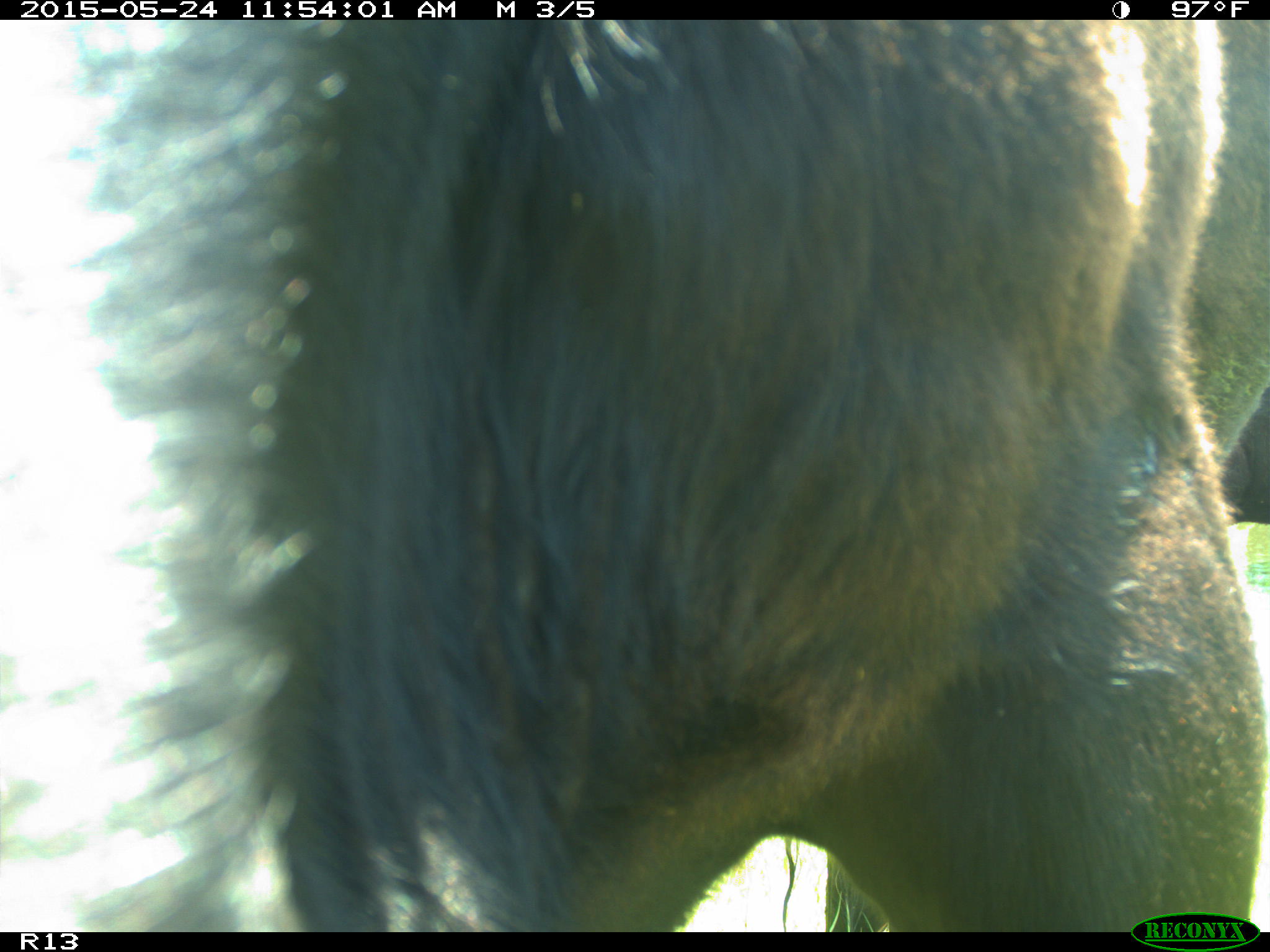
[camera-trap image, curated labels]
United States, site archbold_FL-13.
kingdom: Animalia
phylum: Chordata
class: Mammalia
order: Artiodactyla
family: Bovidae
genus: Bos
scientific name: Bos taurus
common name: domestic cow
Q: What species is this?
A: Bos taurus (domestic cow).